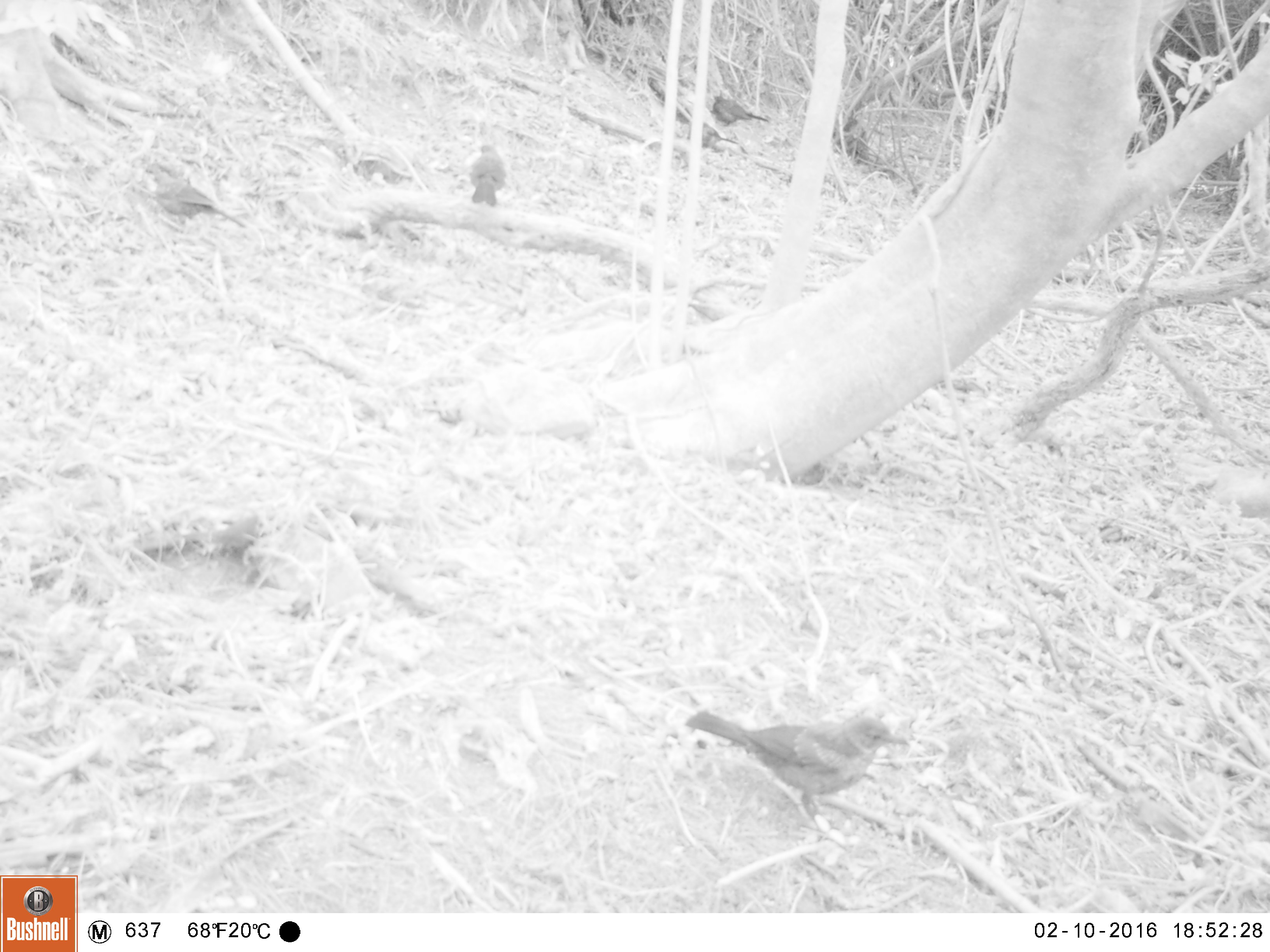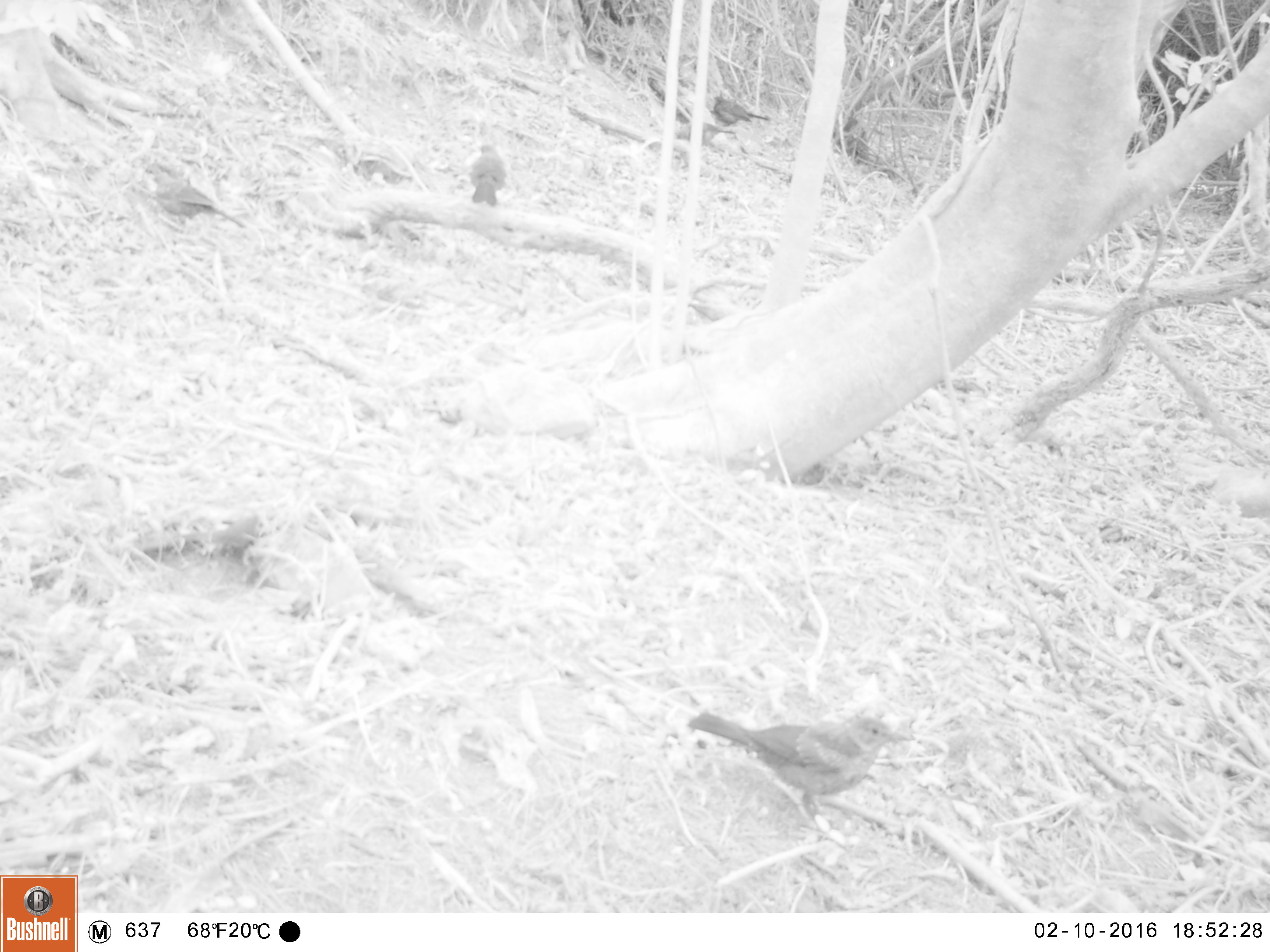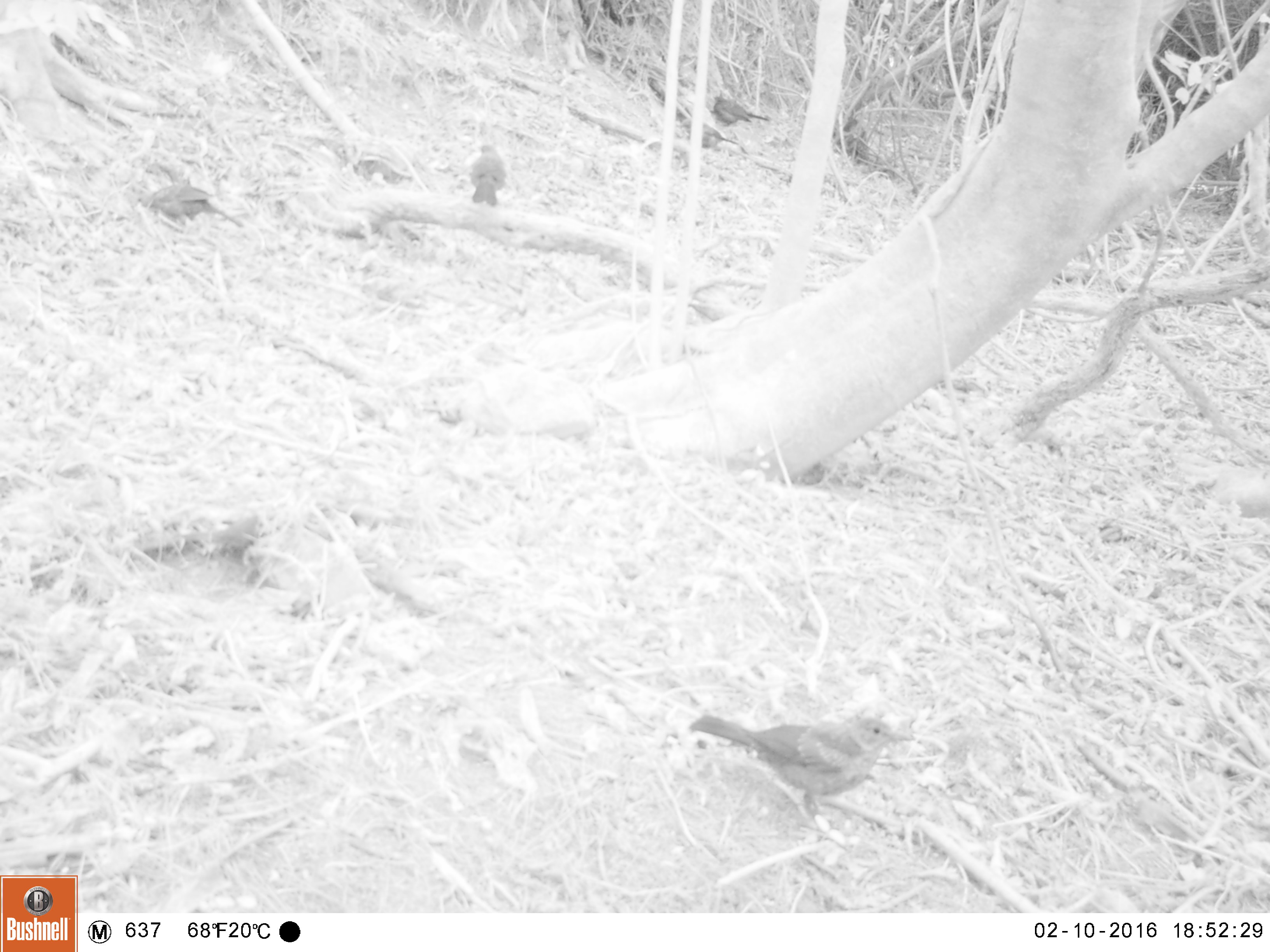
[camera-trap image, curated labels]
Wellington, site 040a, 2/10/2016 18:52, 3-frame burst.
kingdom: Animalia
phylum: Chordata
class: Aves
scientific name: Aves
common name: bird